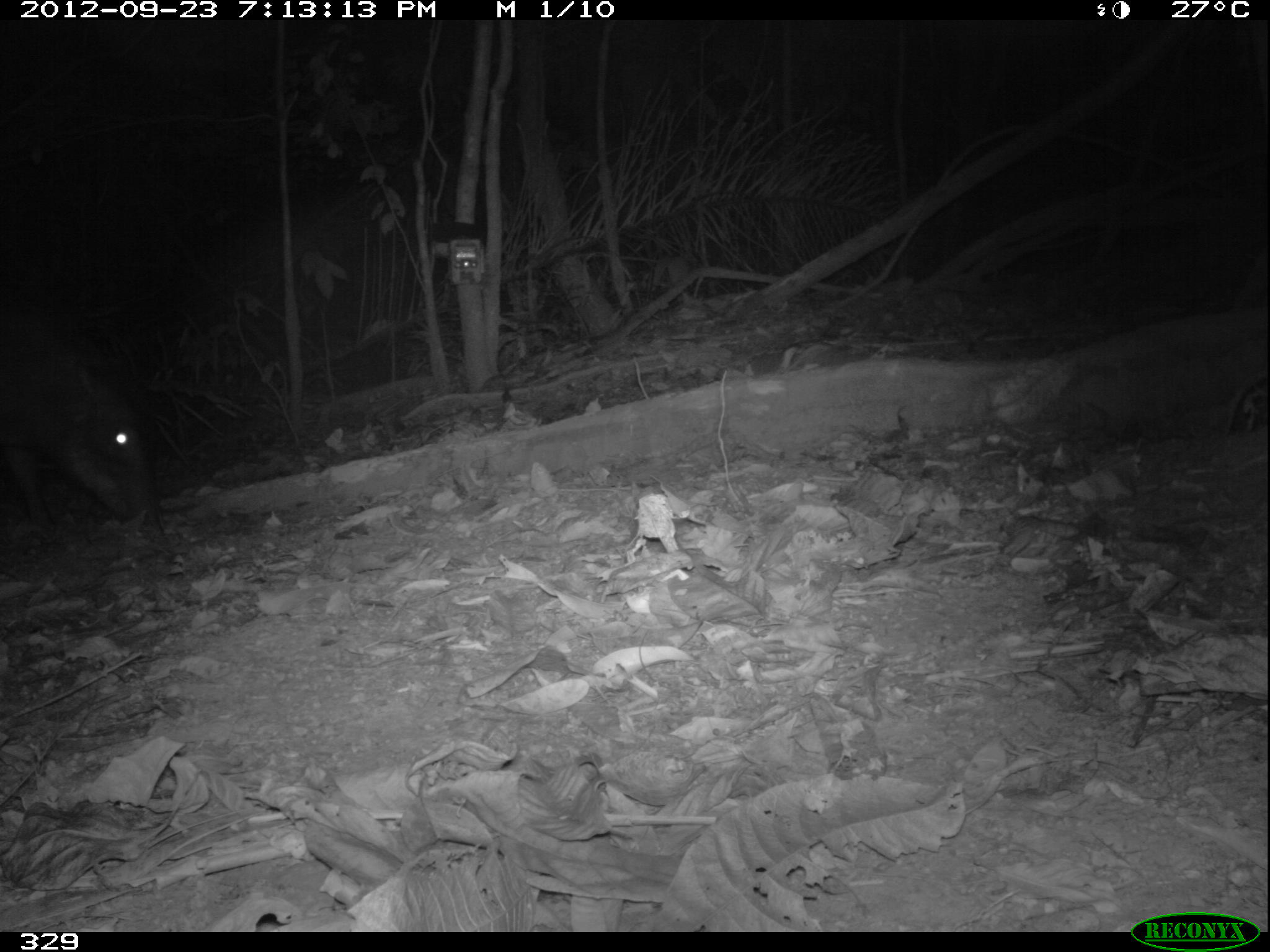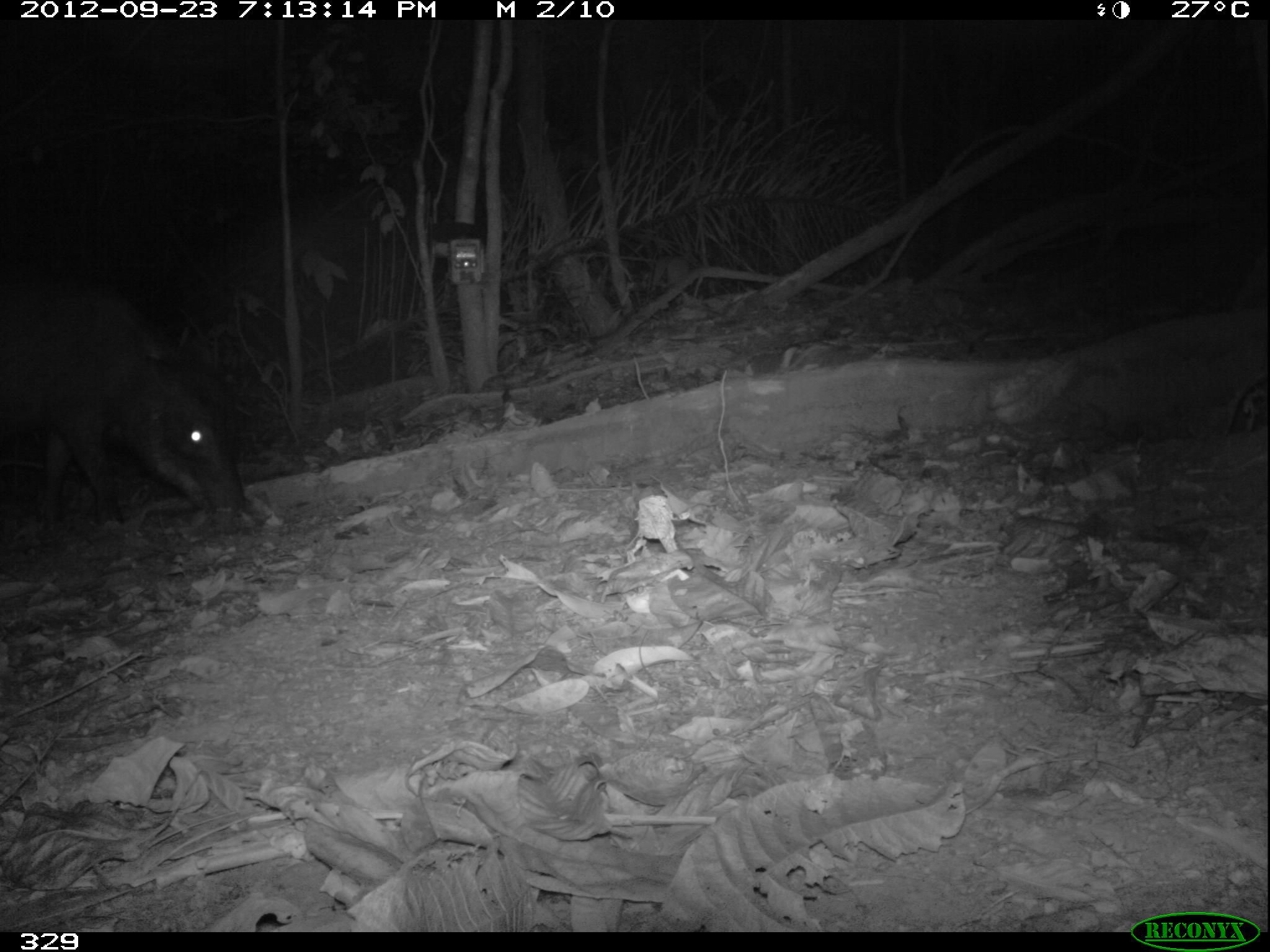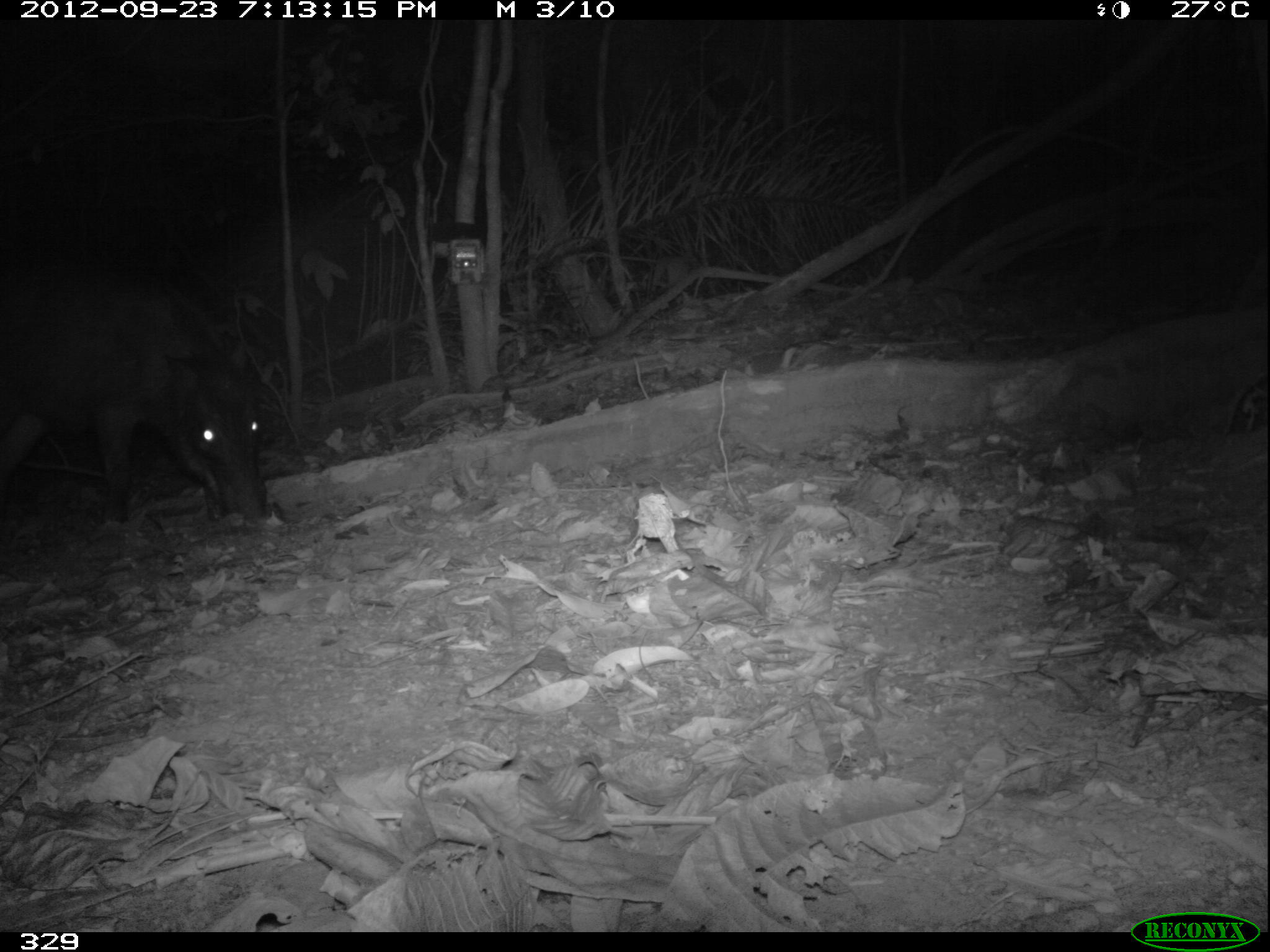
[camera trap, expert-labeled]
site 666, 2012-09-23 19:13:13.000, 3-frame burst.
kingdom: Animalia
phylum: Chordata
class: Mammalia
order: Artiodactyla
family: Tayassuidae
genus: Tayassu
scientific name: Tayassu pecari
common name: white-lipped peccary